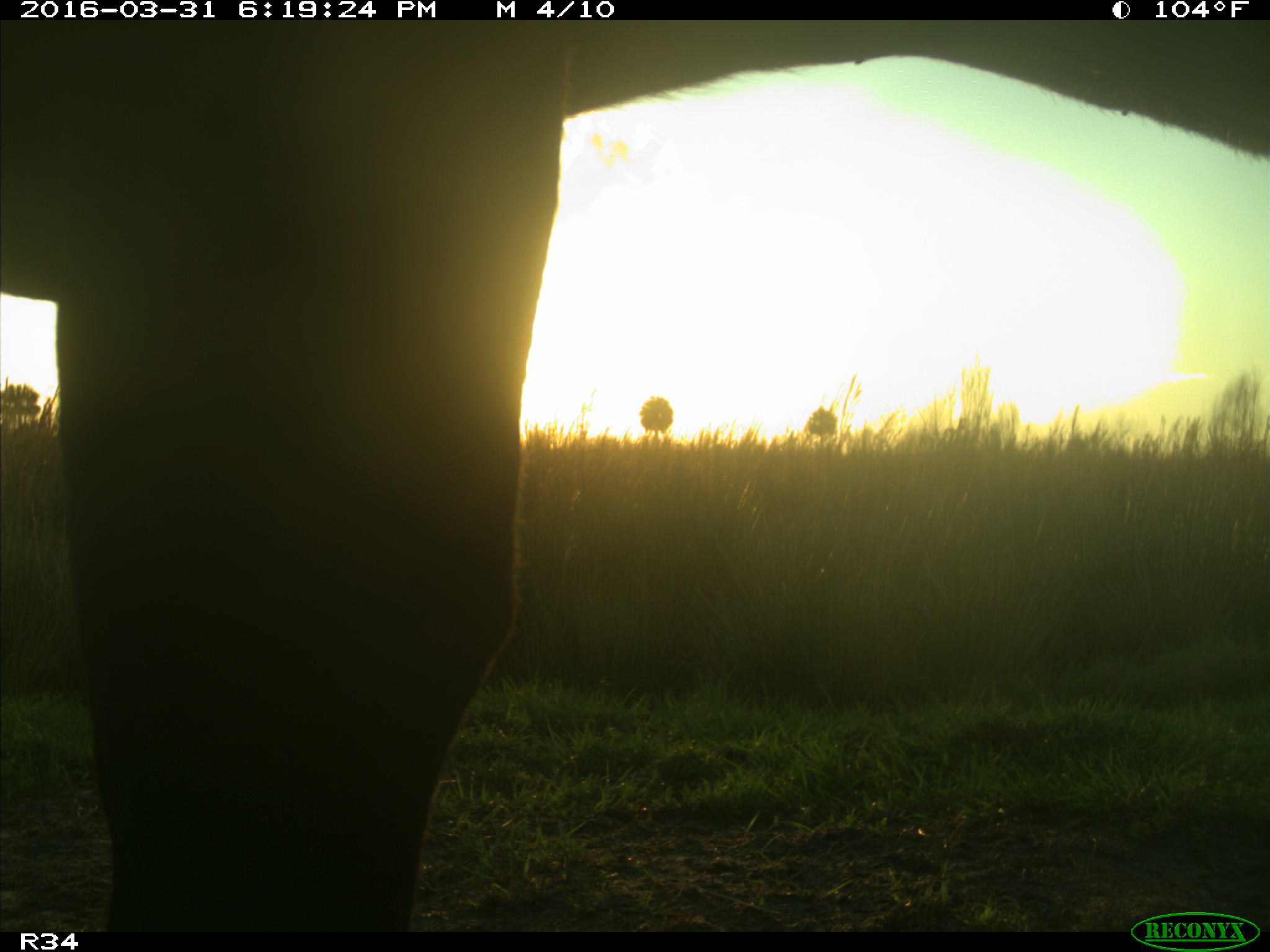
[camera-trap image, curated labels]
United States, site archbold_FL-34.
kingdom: Animalia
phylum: Chordata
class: Mammalia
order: Artiodactyla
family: Bovidae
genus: Bos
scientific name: Bos taurus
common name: domestic cow